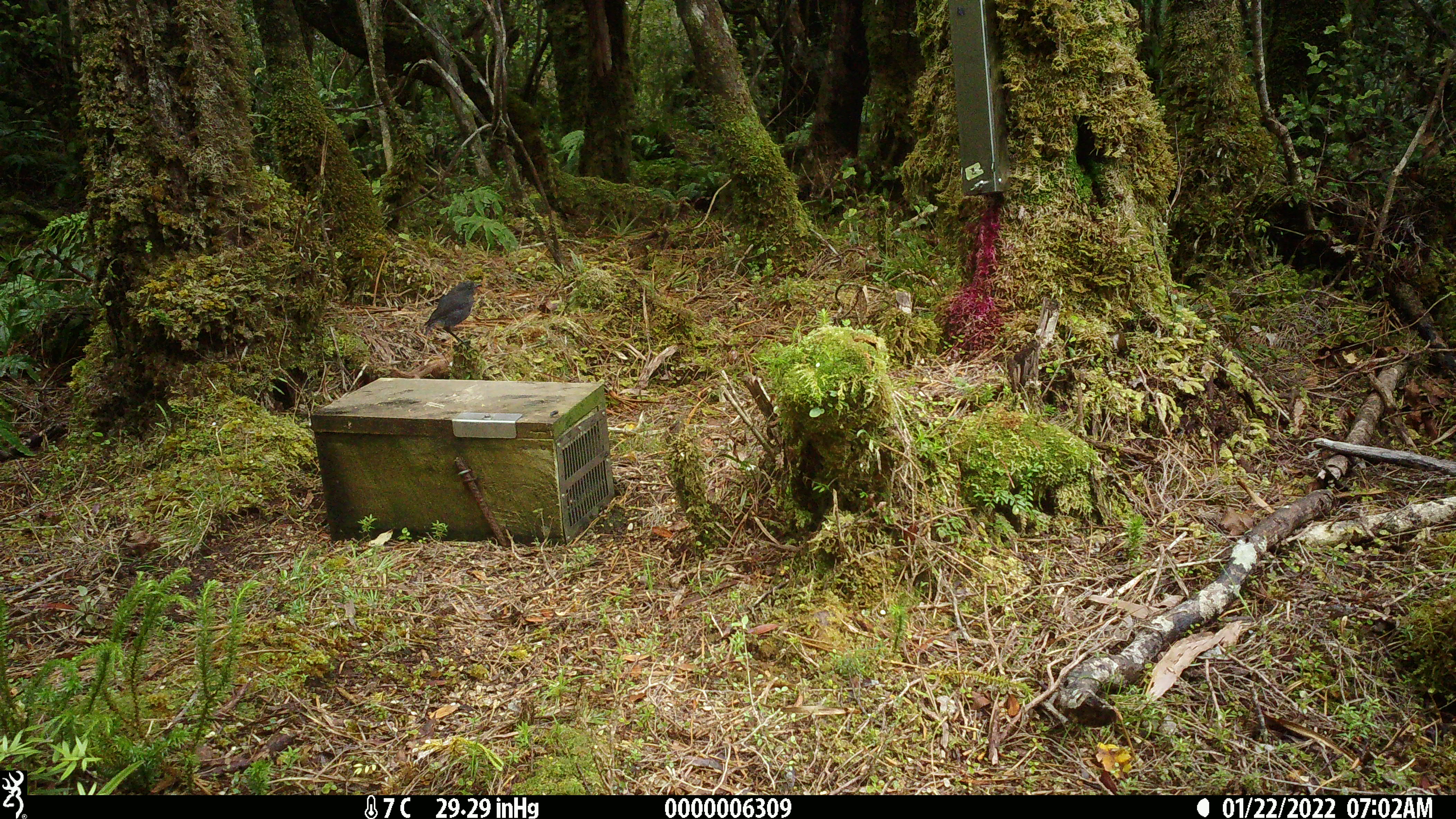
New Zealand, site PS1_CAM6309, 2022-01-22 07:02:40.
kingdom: Animalia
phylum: Chordata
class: Aves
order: Passeriformes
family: Petroicidae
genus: Petroica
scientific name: Petroica australis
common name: new zealand robin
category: robin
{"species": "robin (new zealand robin) (Petroica australis)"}